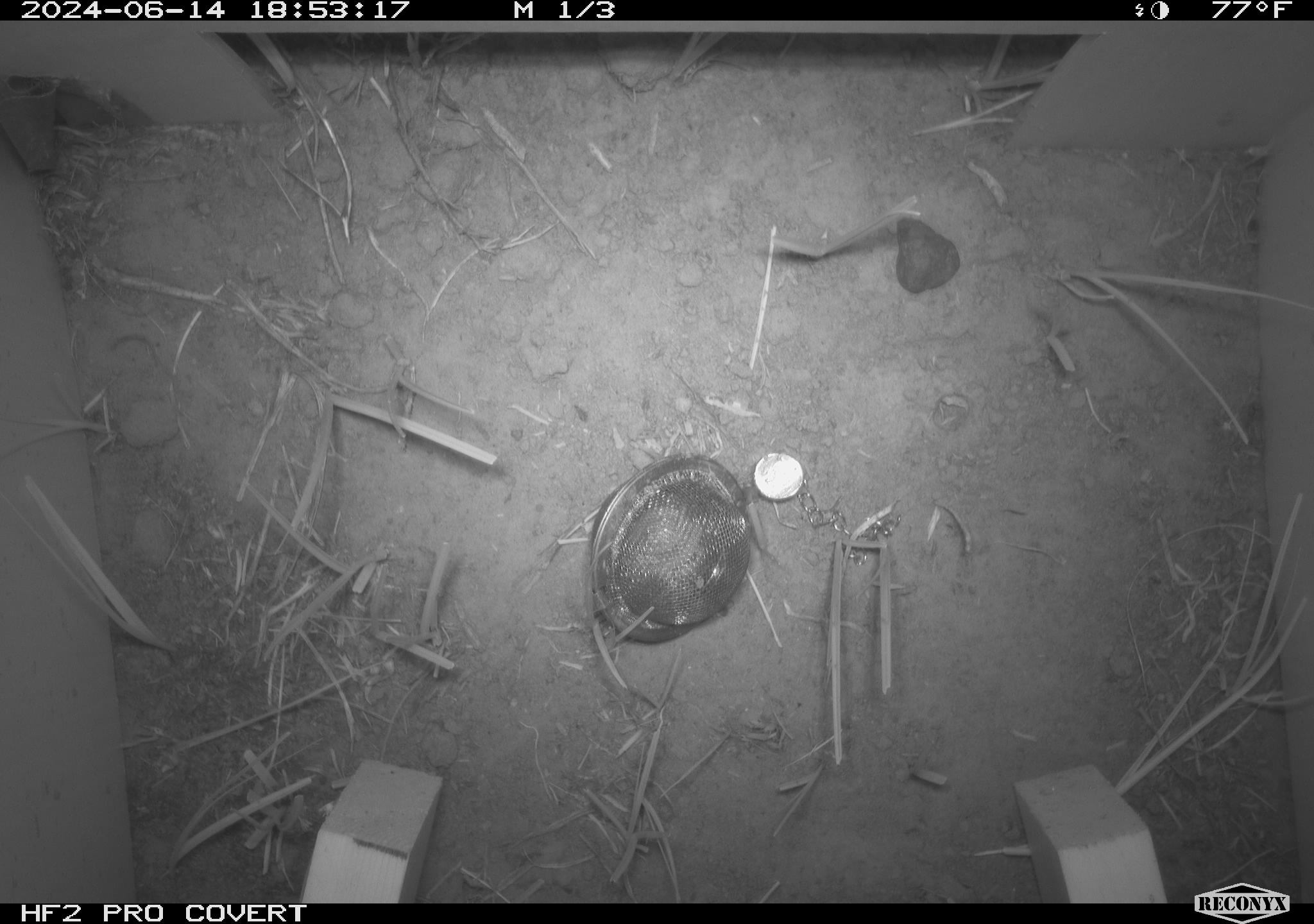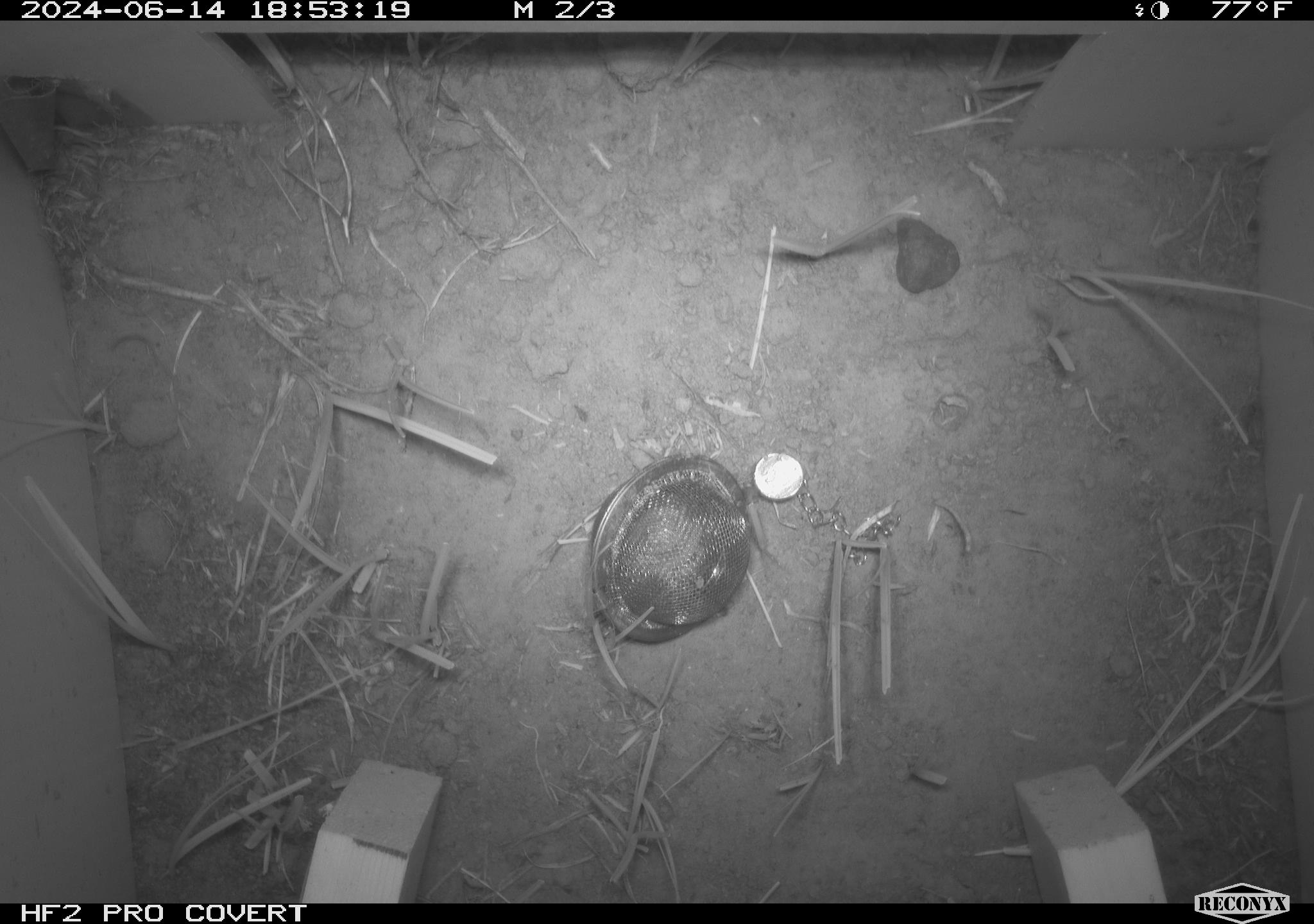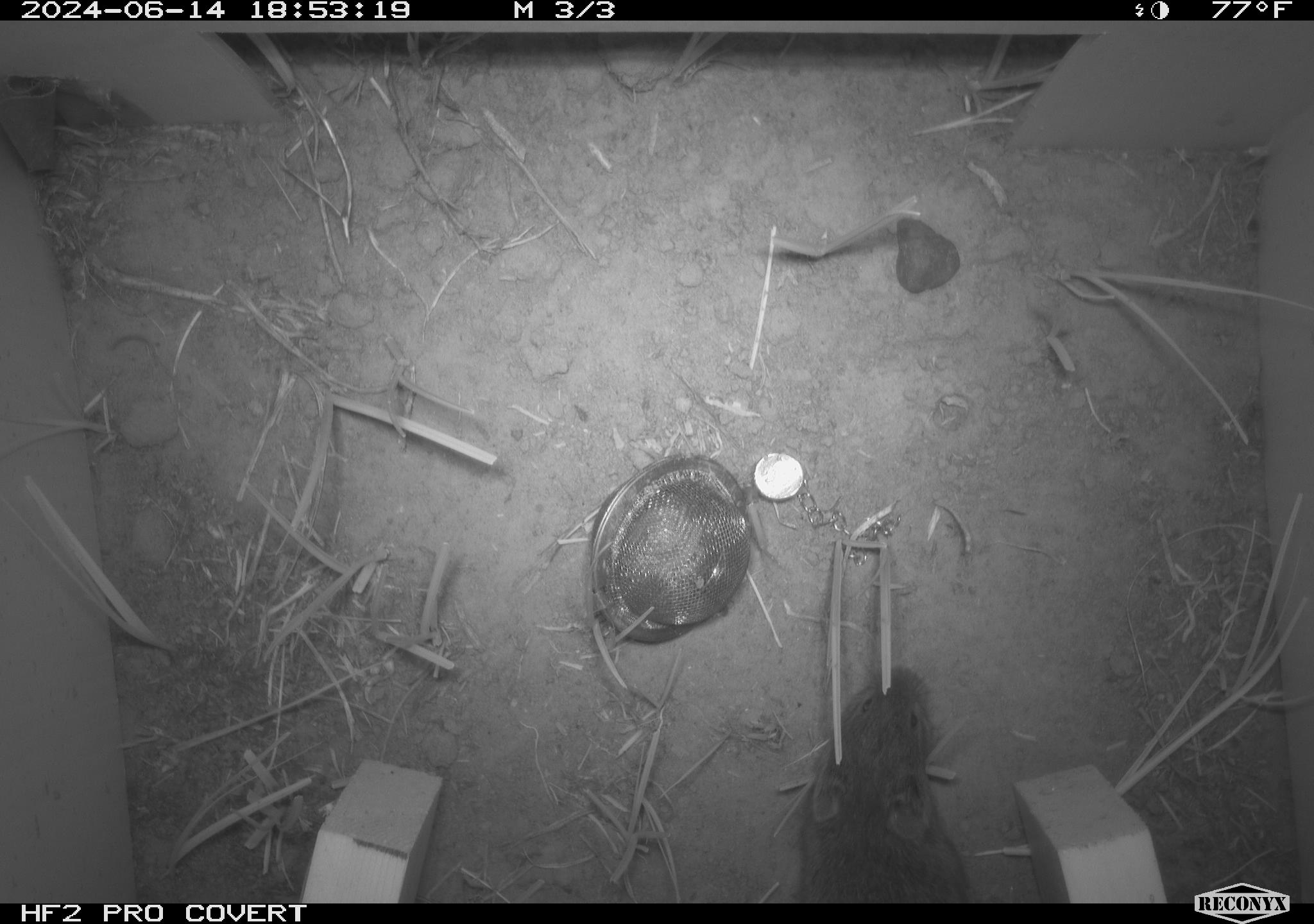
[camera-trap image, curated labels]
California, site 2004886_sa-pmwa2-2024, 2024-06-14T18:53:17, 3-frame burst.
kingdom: Animalia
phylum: Chordata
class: Mammalia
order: Rodentia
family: Cricetidae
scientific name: Arvicolinae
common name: voles, lemmings, and muskrats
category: arvicolinae subfamily